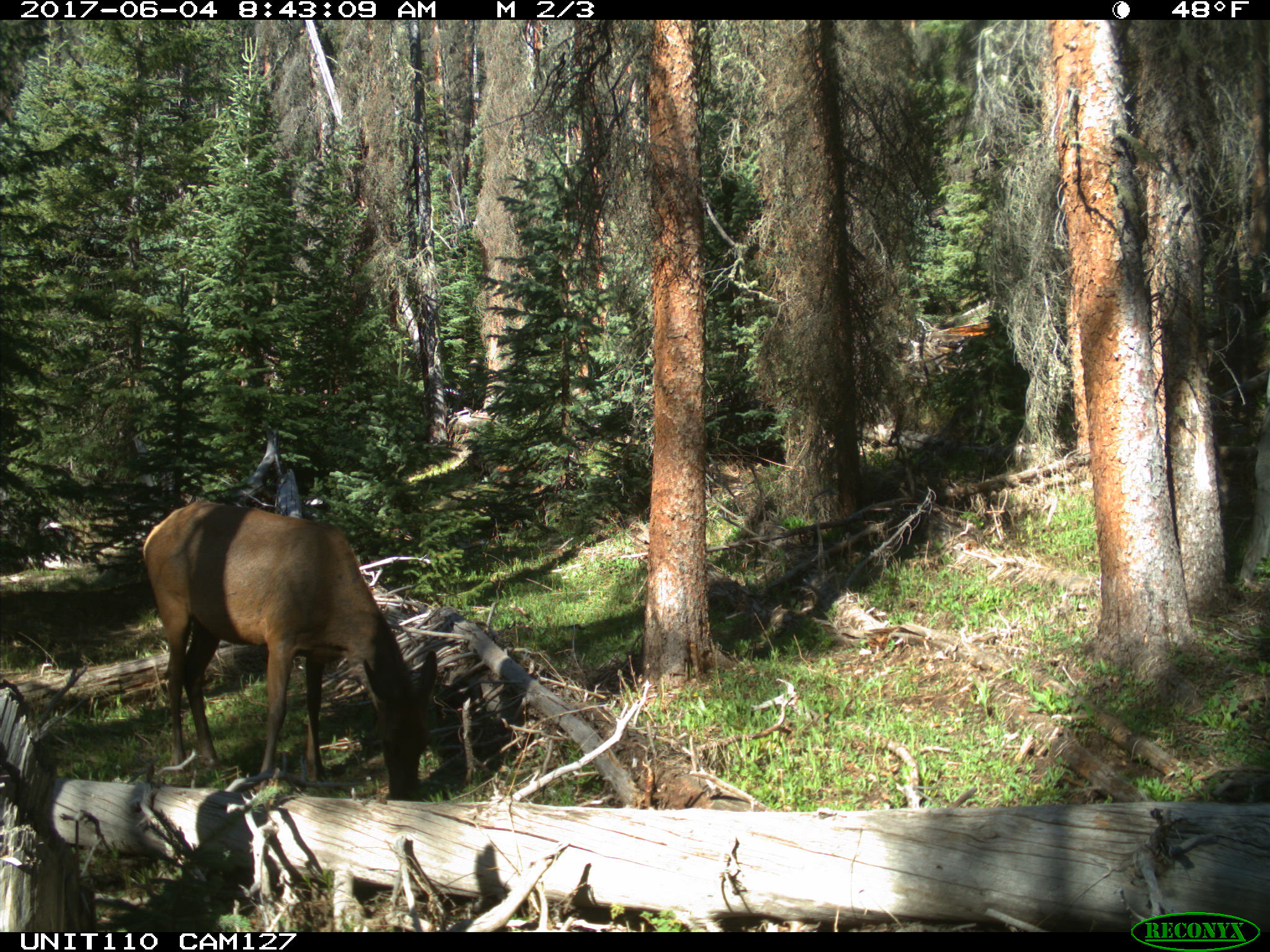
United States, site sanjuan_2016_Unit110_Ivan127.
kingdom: Animalia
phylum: Chordata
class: Mammalia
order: Artiodactyla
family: Cervidae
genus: Cervus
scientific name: Cervus elaphus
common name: red deer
Cervus elaphus (red deer).